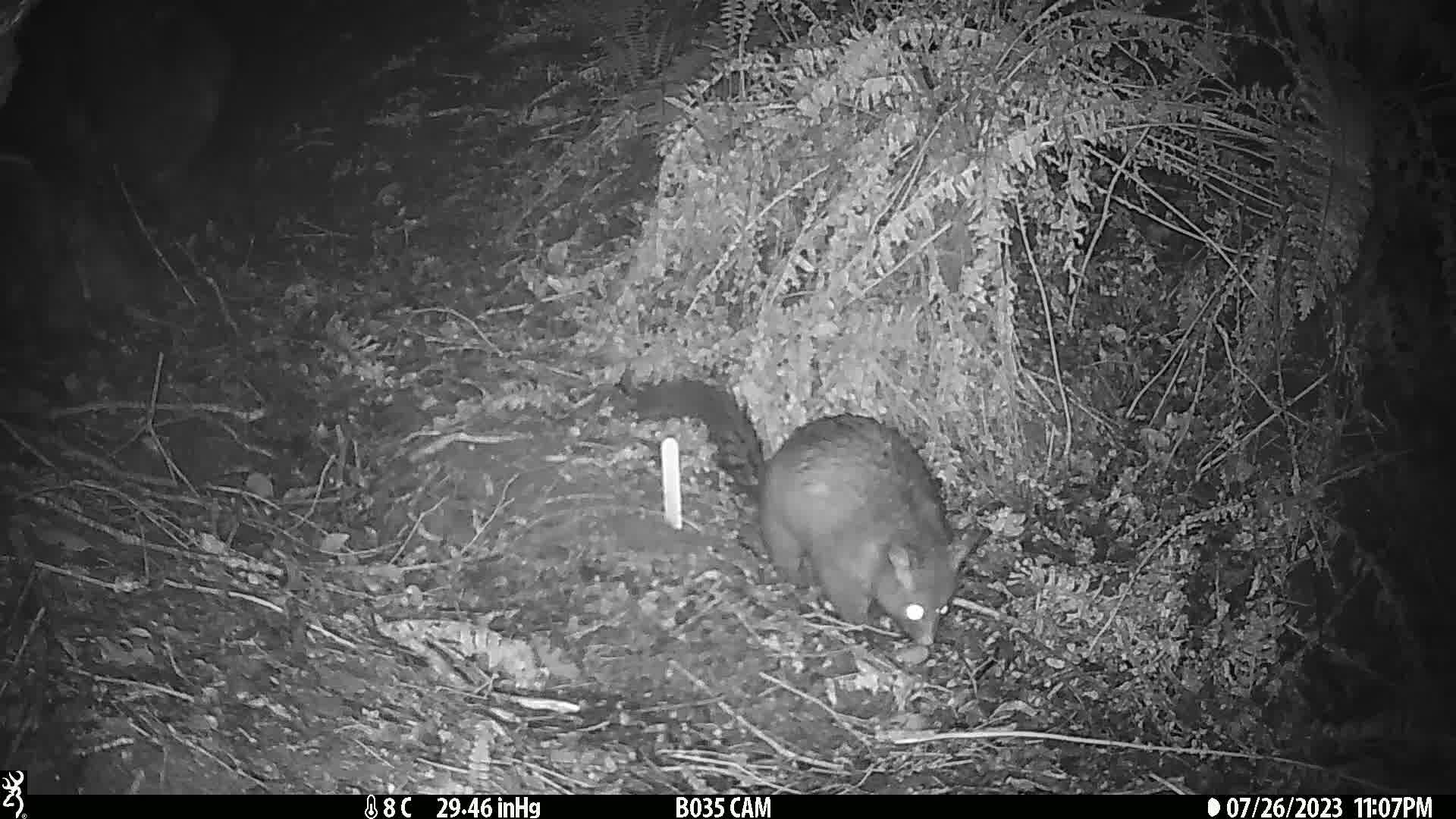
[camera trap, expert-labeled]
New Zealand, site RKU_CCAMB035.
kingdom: Animalia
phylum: Chordata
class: Mammalia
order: Diprotodontia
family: Phalangeridae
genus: Trichosurus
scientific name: Trichosurus vulpecula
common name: common brushtail possum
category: possum